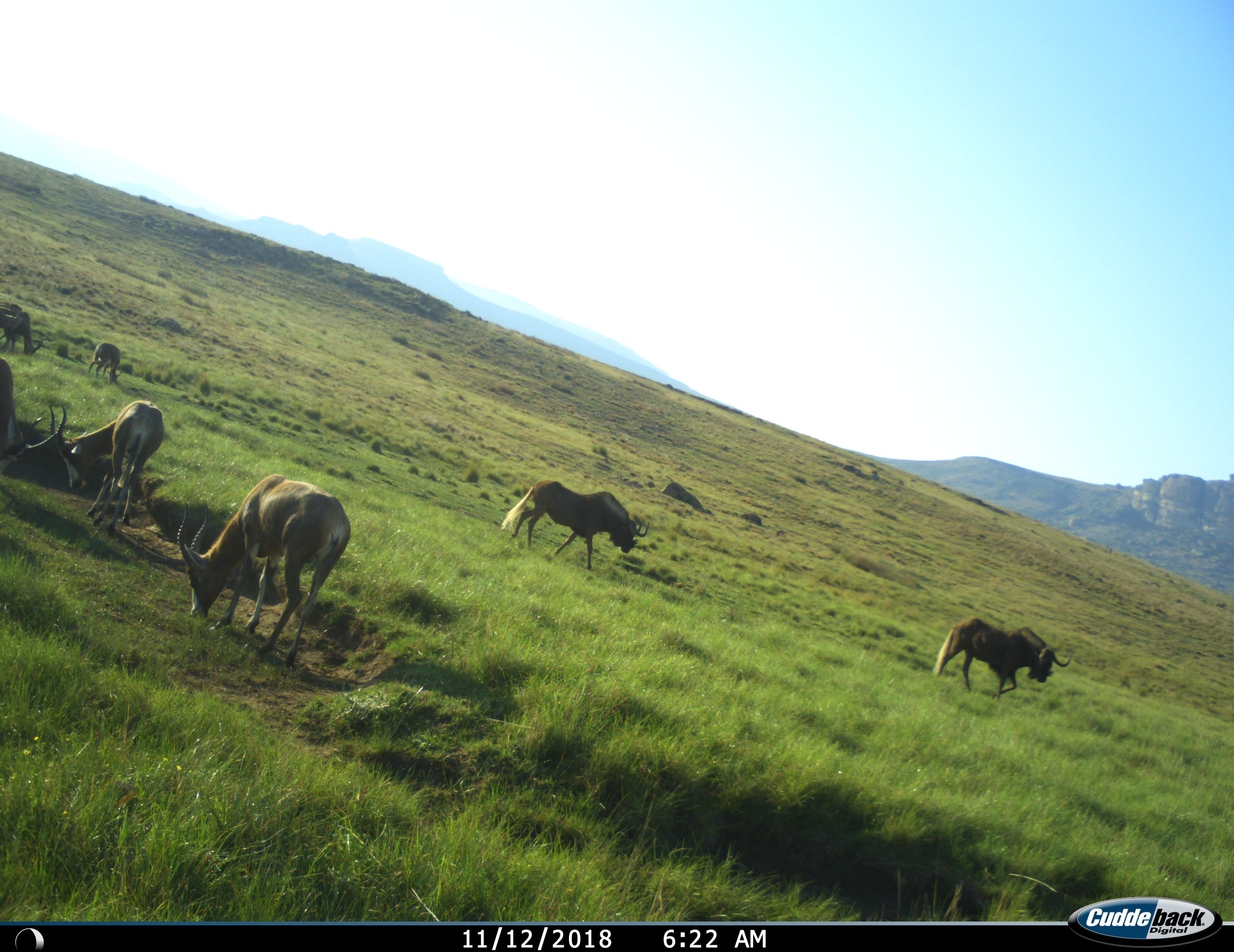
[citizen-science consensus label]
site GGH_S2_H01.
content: unidentified animal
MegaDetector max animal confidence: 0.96